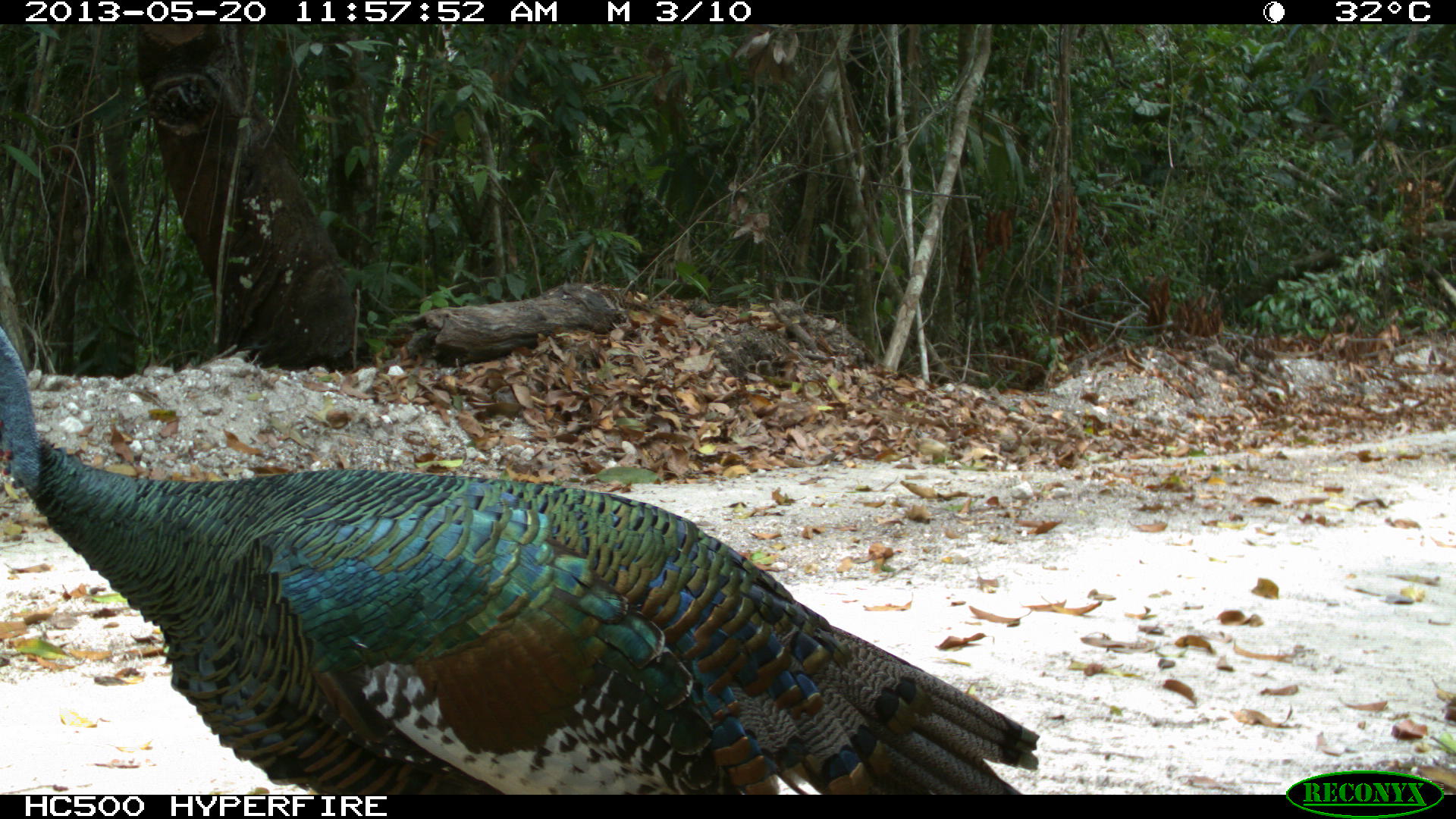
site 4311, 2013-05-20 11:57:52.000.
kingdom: Animalia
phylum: Chordata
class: Aves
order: Galliformes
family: Phasianidae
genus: Meleagris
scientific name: Meleagris ocellata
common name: ocellated turkey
Meleagris ocellata (ocellated turkey), count 1, sex male.